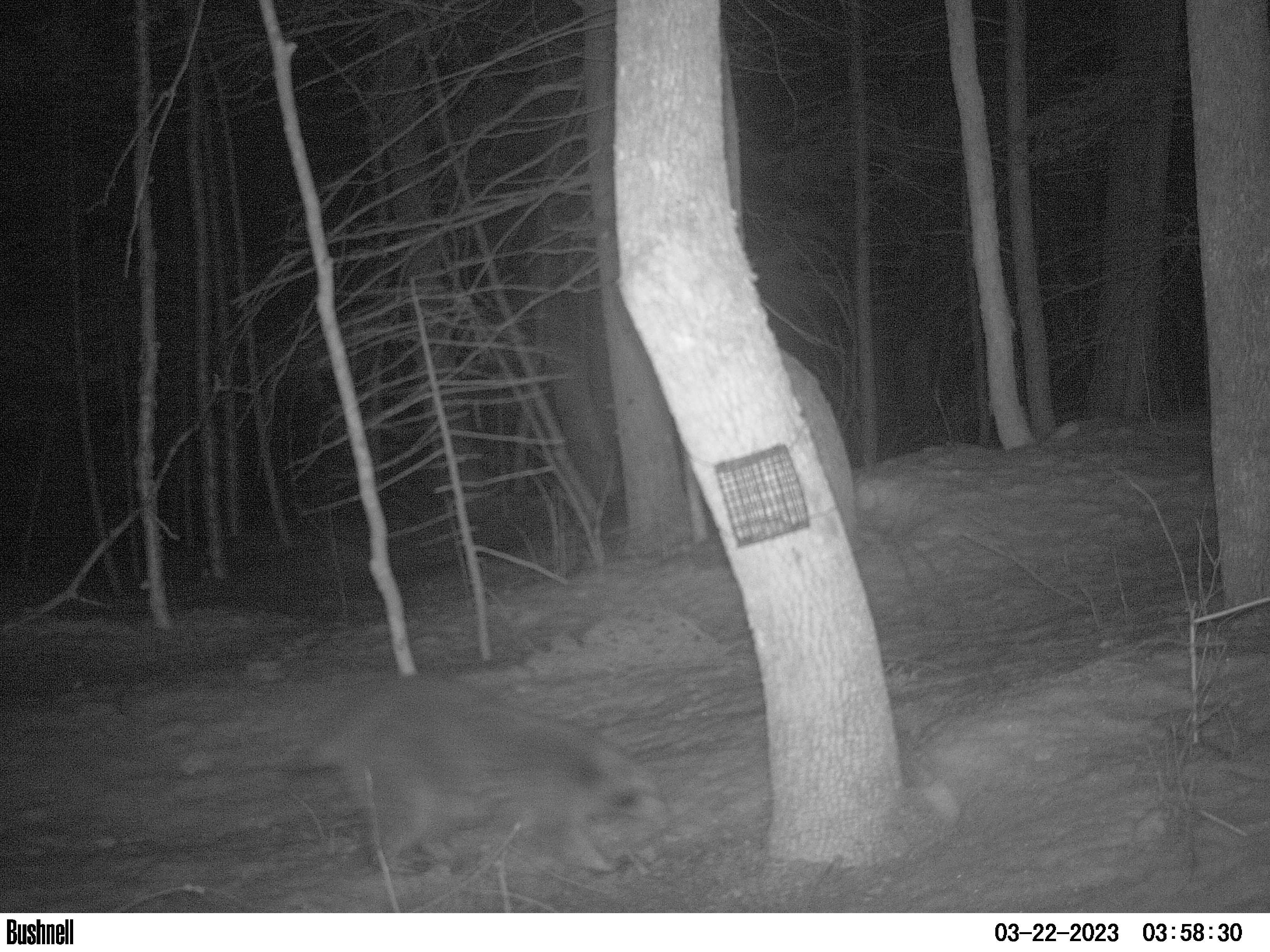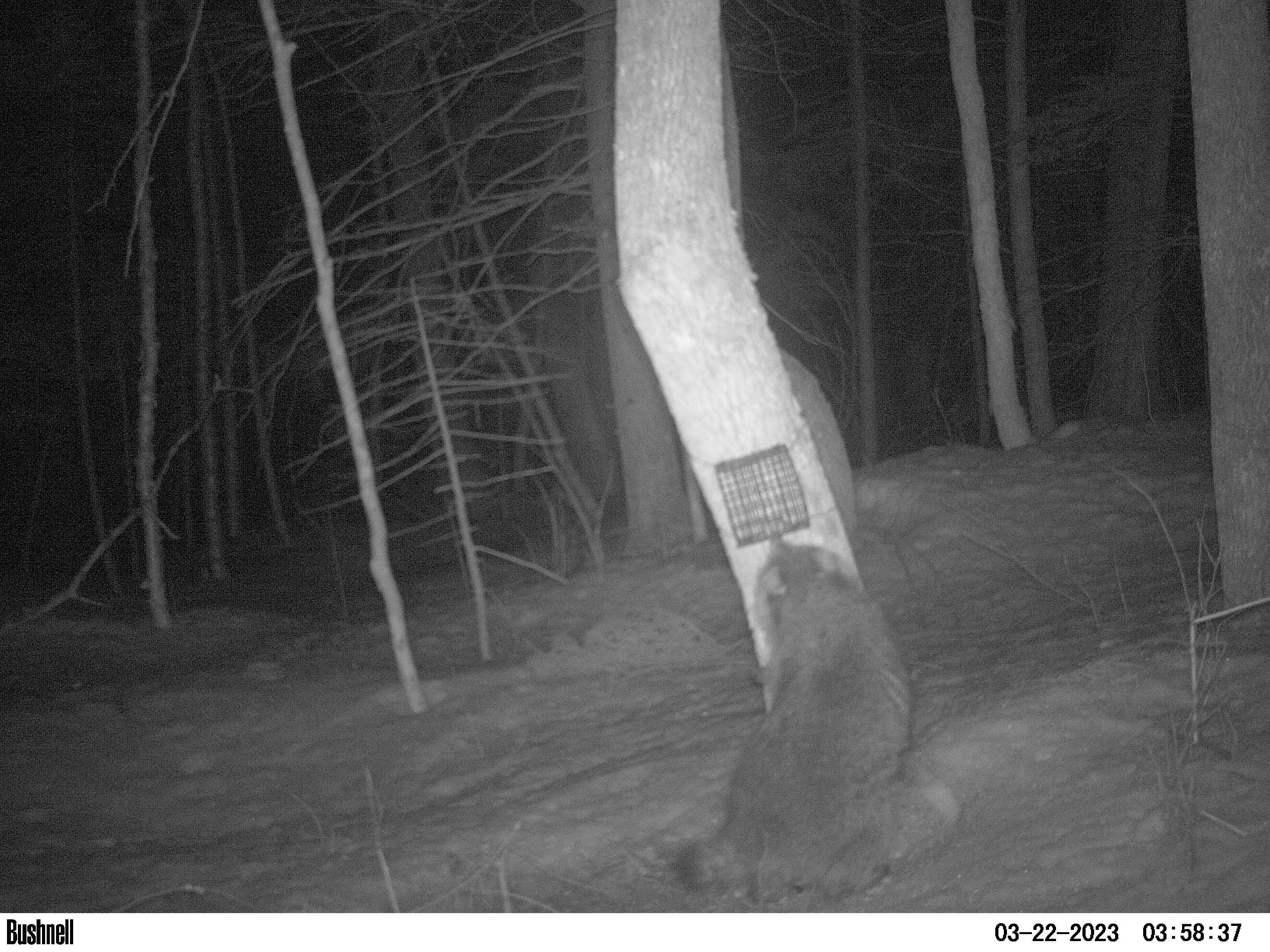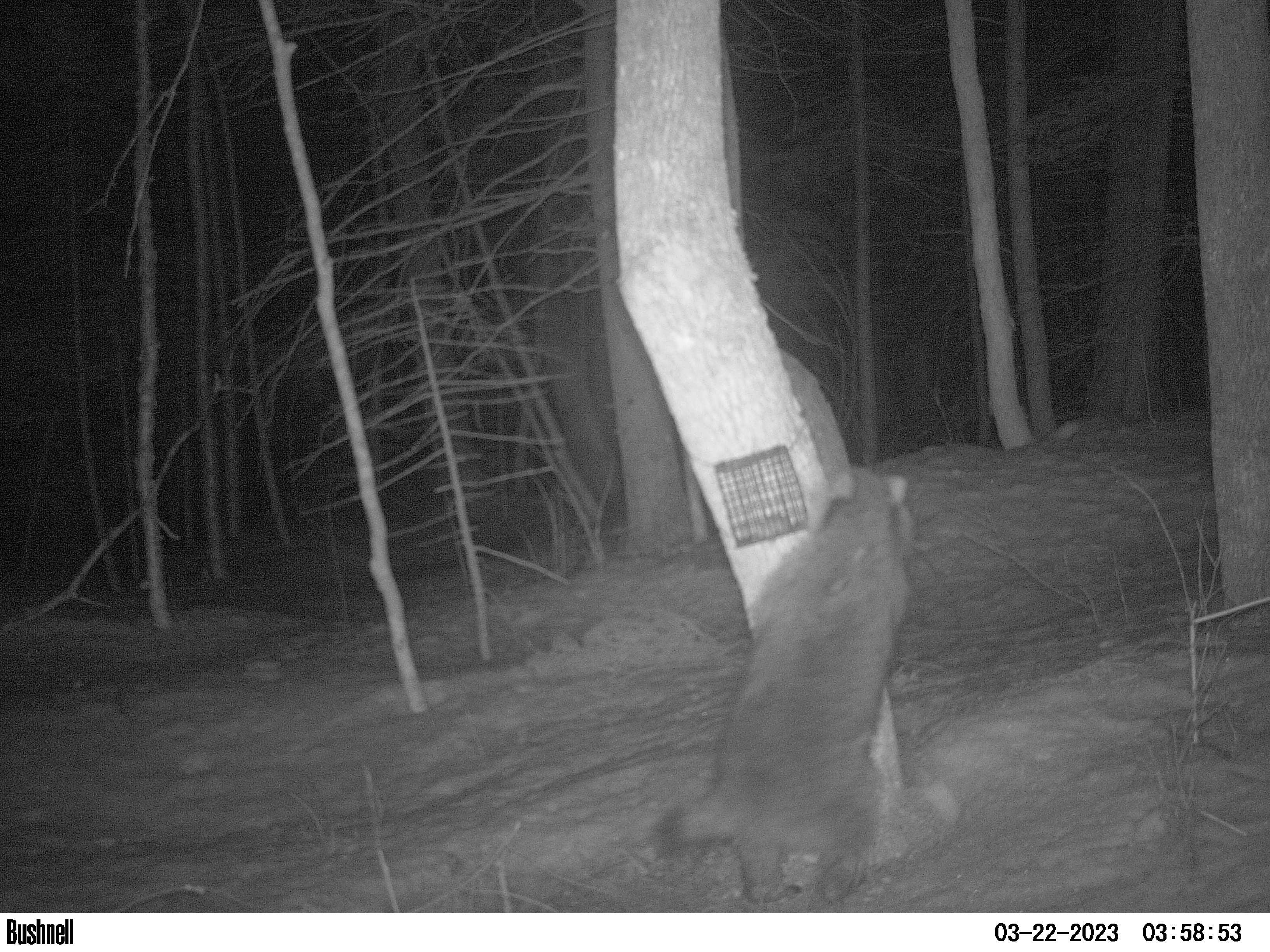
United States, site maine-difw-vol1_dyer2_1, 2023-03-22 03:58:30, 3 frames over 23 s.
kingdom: Animalia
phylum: Chordata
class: Mammalia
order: Carnivora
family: Procyonidae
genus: Procyon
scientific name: Procyon lotor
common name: raccoon